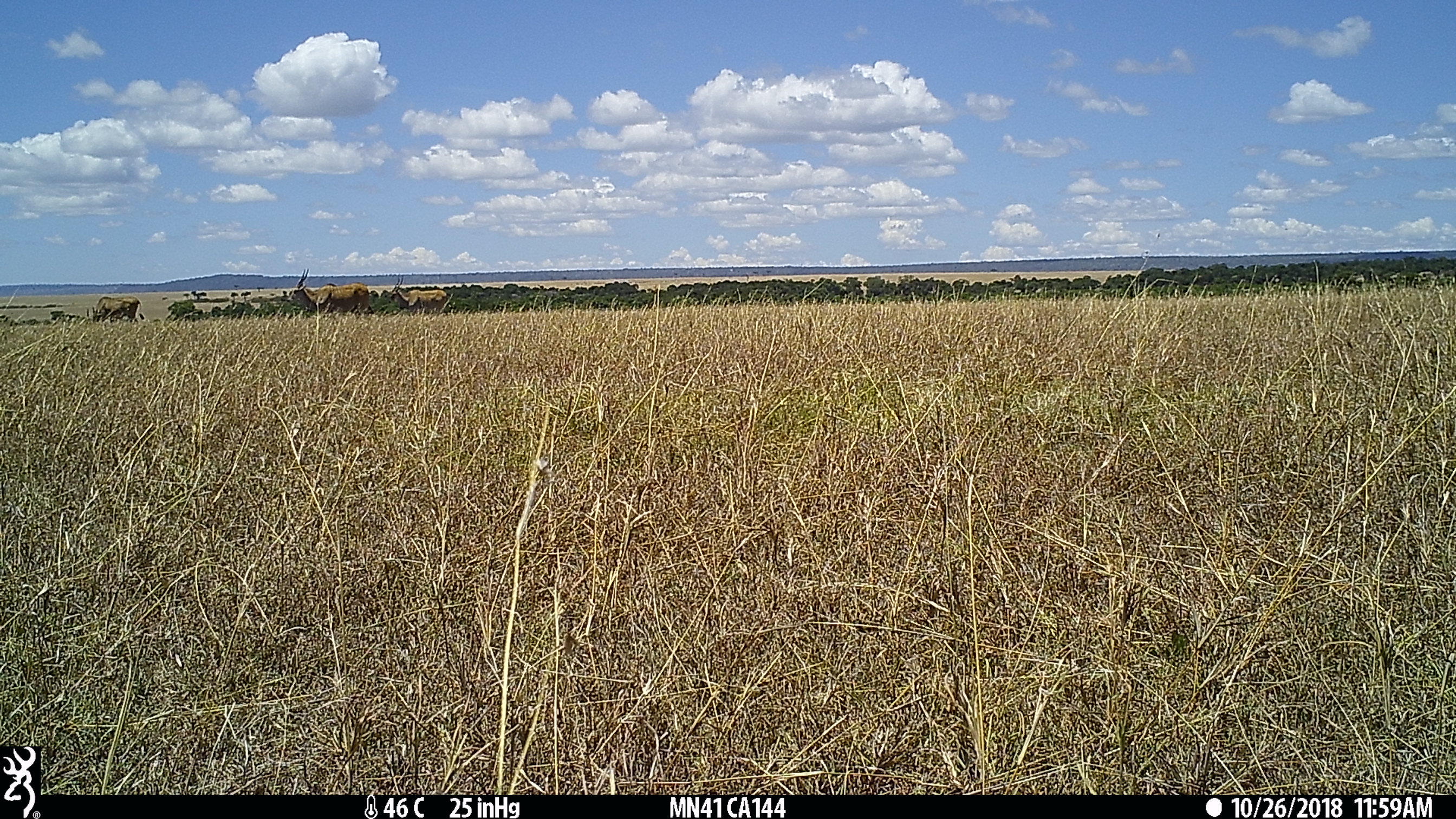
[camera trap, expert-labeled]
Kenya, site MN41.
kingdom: Animalia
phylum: Chordata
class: Mammalia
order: Artiodactyla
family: Bovidae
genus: Tragelaphus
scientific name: Tragelaphus oryx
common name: eland